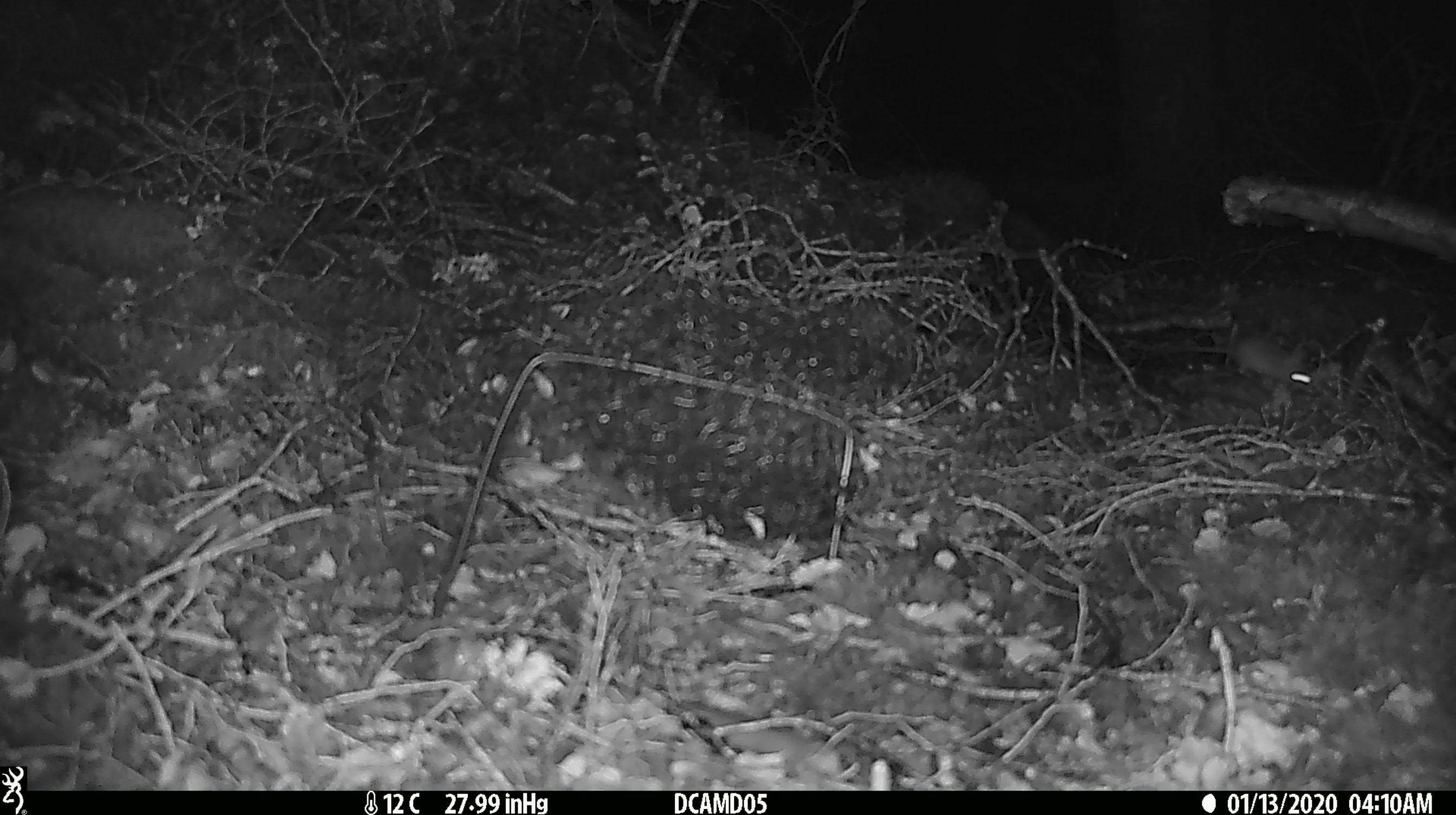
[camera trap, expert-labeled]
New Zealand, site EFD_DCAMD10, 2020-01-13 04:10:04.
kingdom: Animalia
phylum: Chordata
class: Mammalia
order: Rodentia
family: Muridae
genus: Mus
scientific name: Mus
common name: mouse